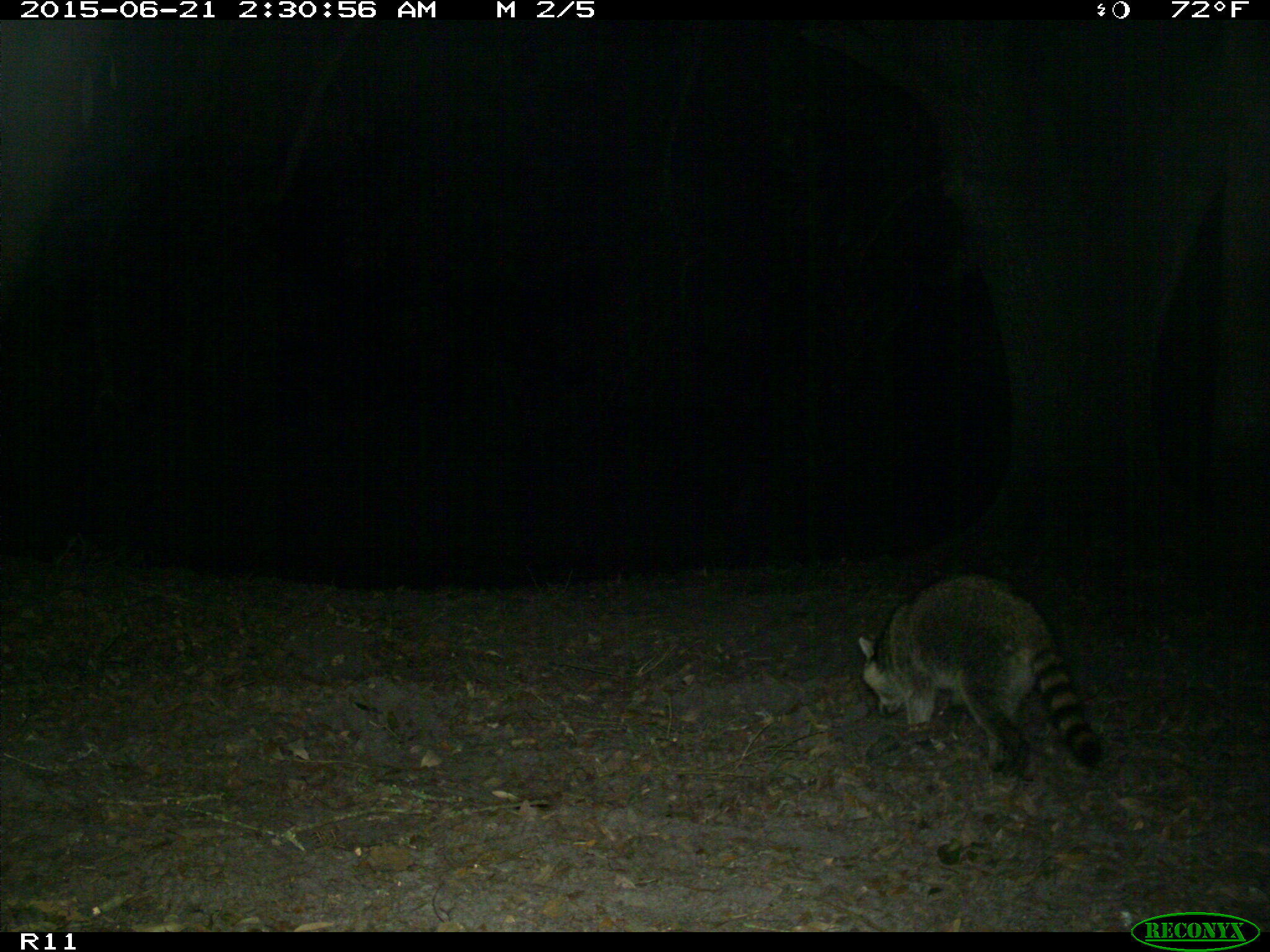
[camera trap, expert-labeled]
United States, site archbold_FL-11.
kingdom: Animalia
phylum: Chordata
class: Mammalia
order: Carnivora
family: Procyonidae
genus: Procyon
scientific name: Procyon lotor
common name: common raccoon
Procyon lotor (common raccoon).